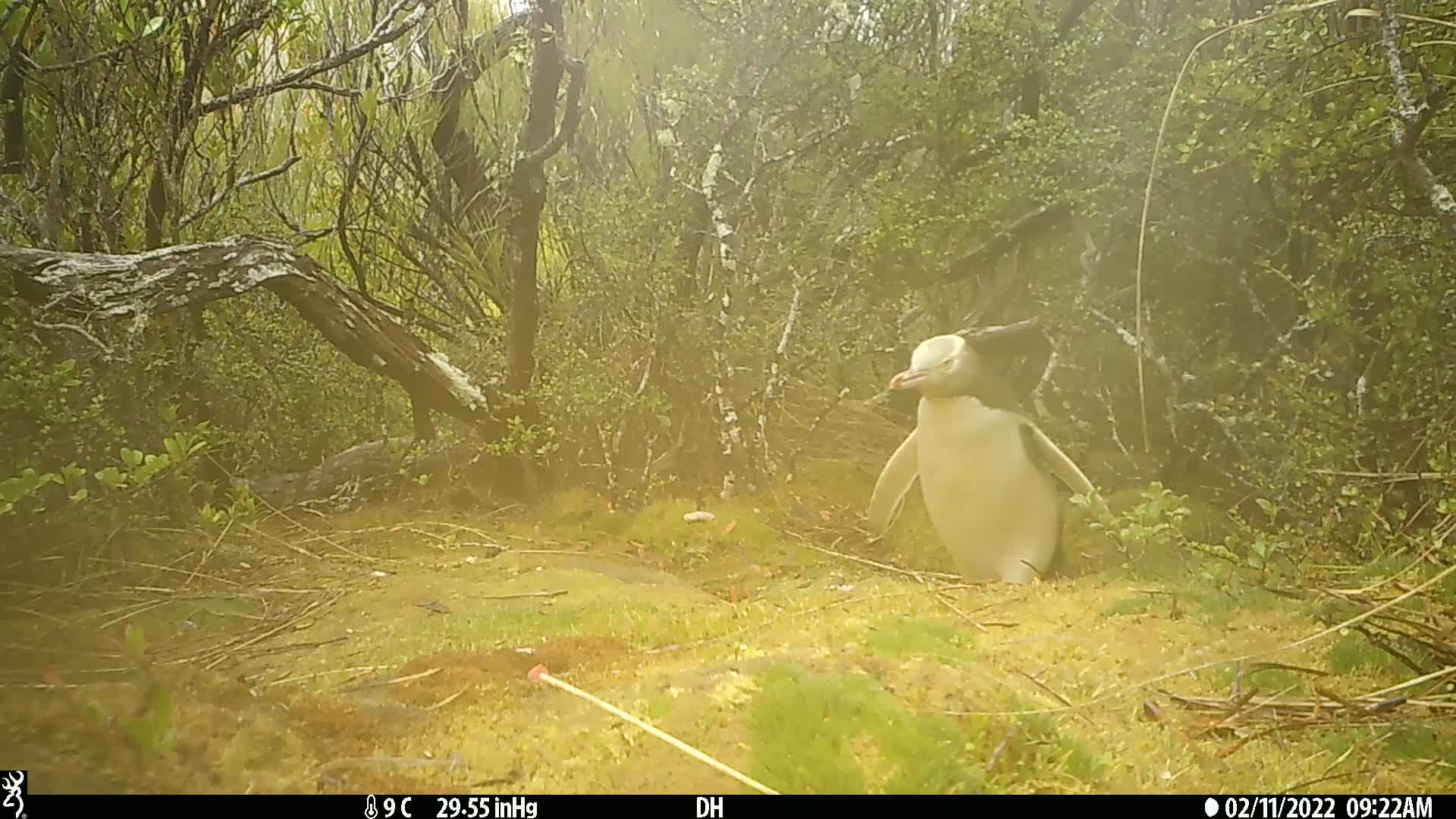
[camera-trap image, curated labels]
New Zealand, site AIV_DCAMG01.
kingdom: Animalia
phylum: Chordata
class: Aves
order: Sphenisciformes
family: Spheniscidae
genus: Megadyptes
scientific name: Megadyptes antipodes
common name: yellow-eyed penguin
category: yellow eyed penguin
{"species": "yellow eyed penguin (yellow-eyed penguin) (Megadyptes antipodes)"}